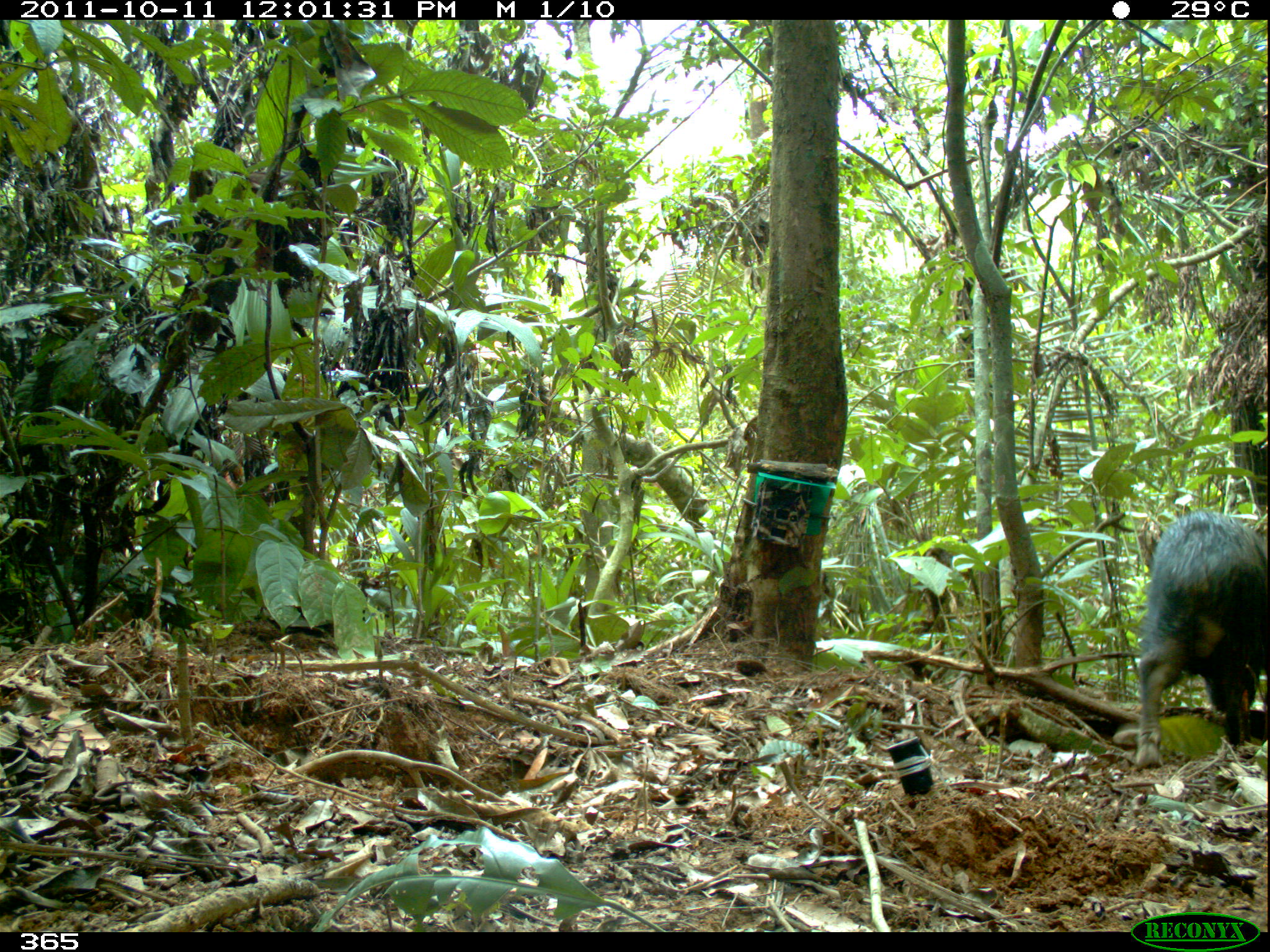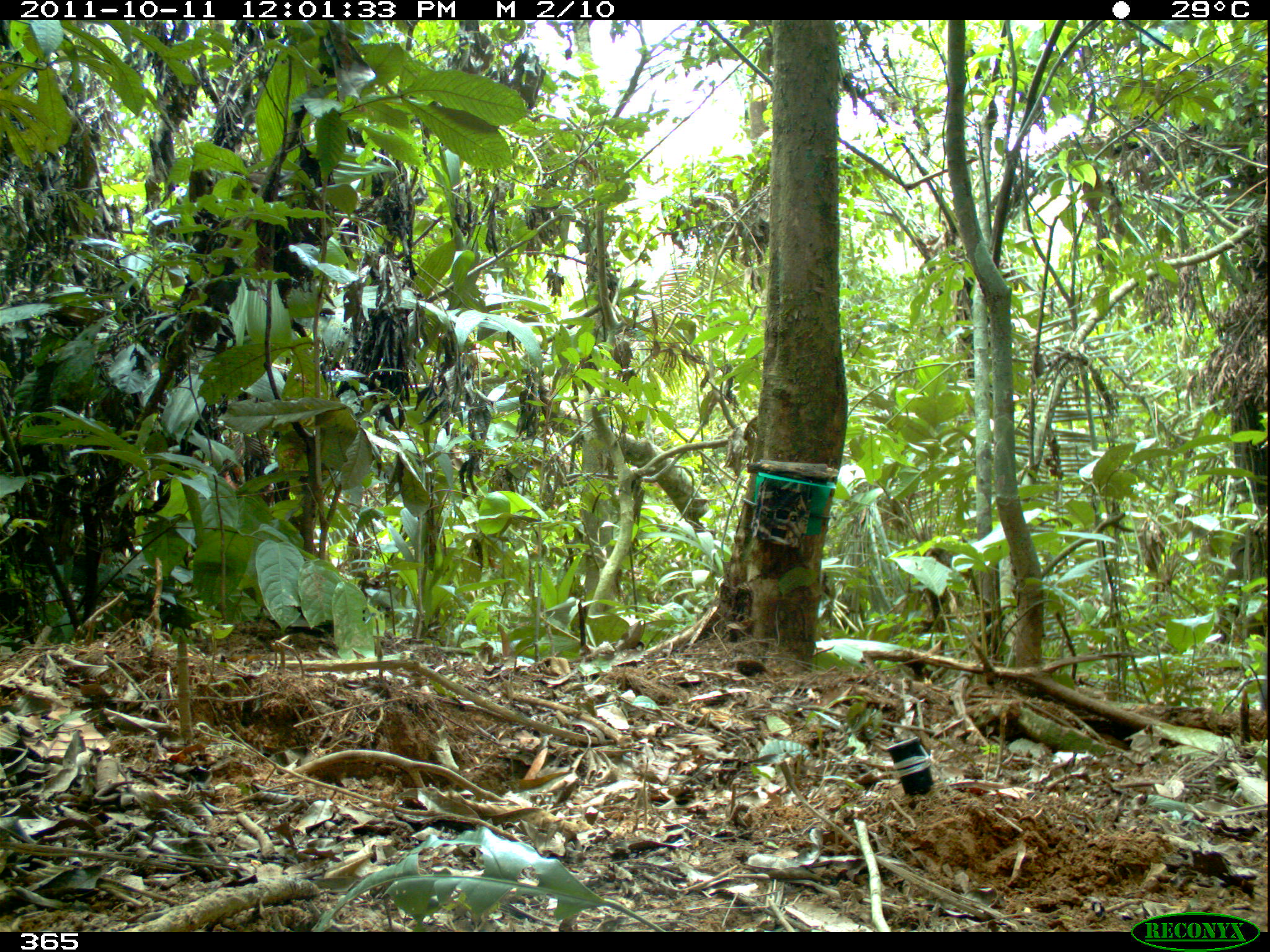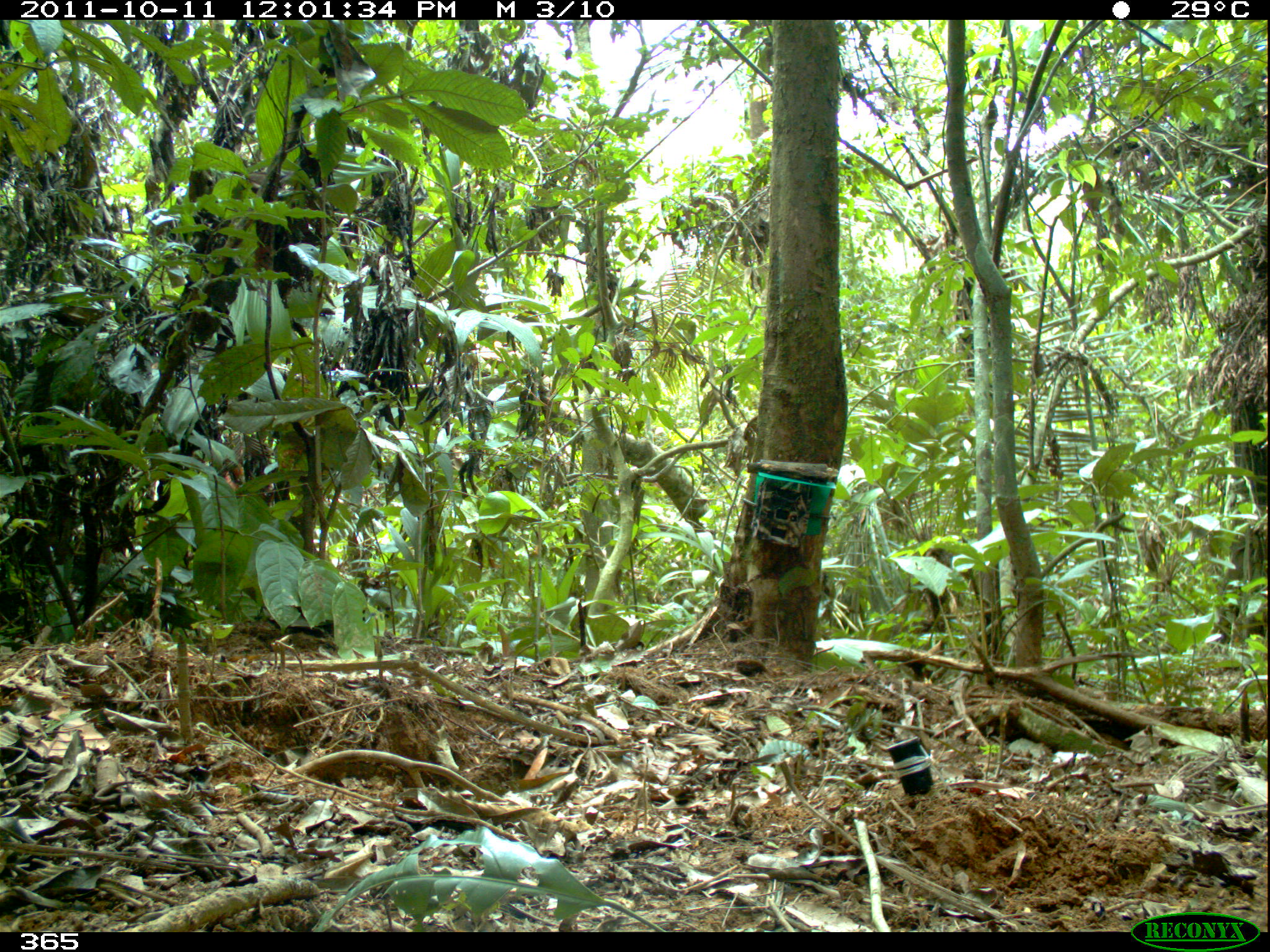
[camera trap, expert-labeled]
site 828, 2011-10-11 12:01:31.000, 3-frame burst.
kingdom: Animalia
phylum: Chordata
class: Mammalia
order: Artiodactyla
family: Tayassuidae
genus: Tayassu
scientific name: Tayassu pecari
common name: white-lipped peccary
Tayassu pecari (white-lipped peccary).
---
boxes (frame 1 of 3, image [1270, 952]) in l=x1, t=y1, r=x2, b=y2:
tayassu pecari: l=1134, t=508, r=1266, b=769